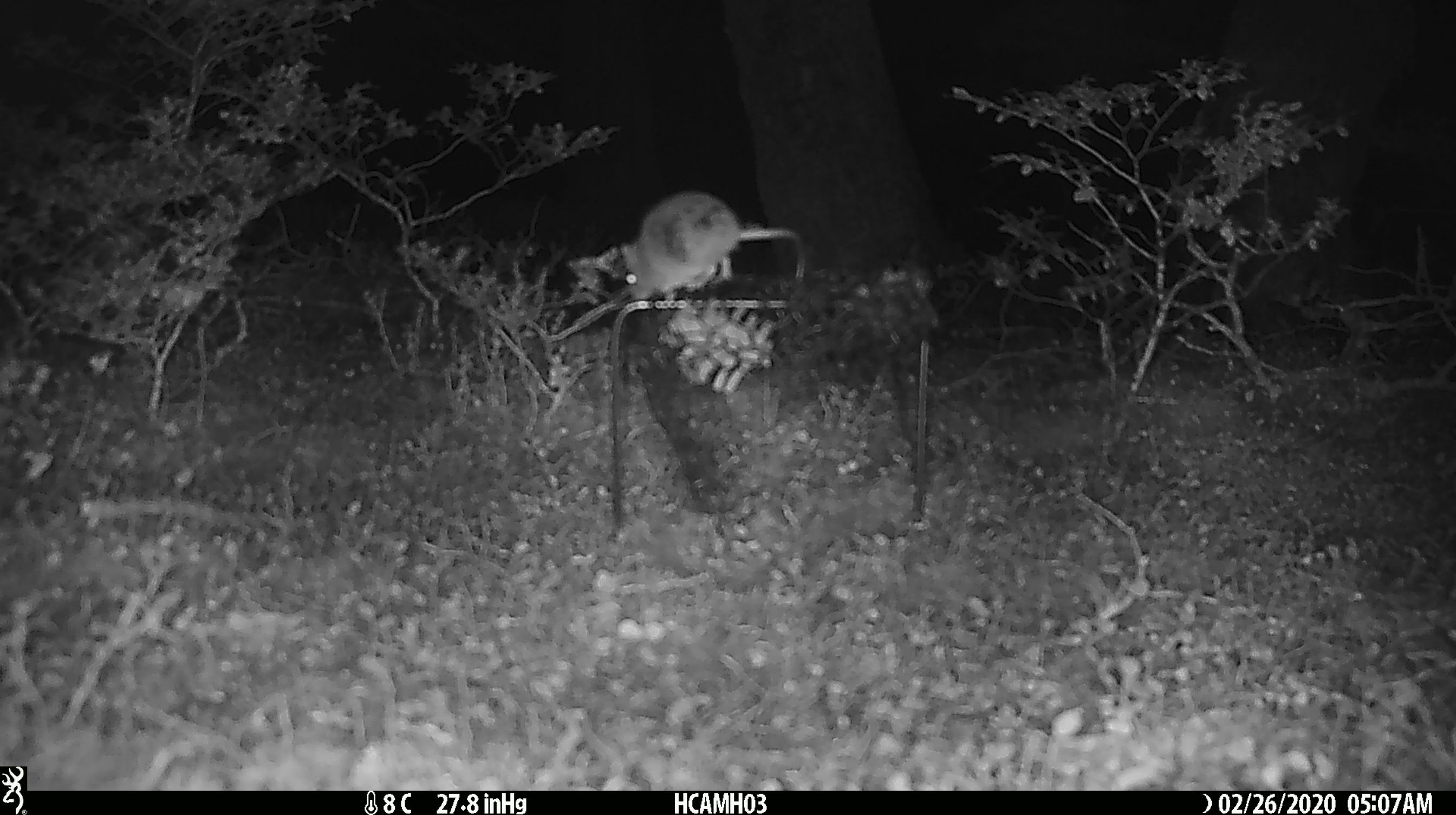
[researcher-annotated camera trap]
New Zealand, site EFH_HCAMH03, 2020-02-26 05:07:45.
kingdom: Animalia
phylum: Chordata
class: Mammalia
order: Rodentia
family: Muridae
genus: Mus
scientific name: Mus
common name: mouse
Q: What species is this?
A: Mouse (Mus).